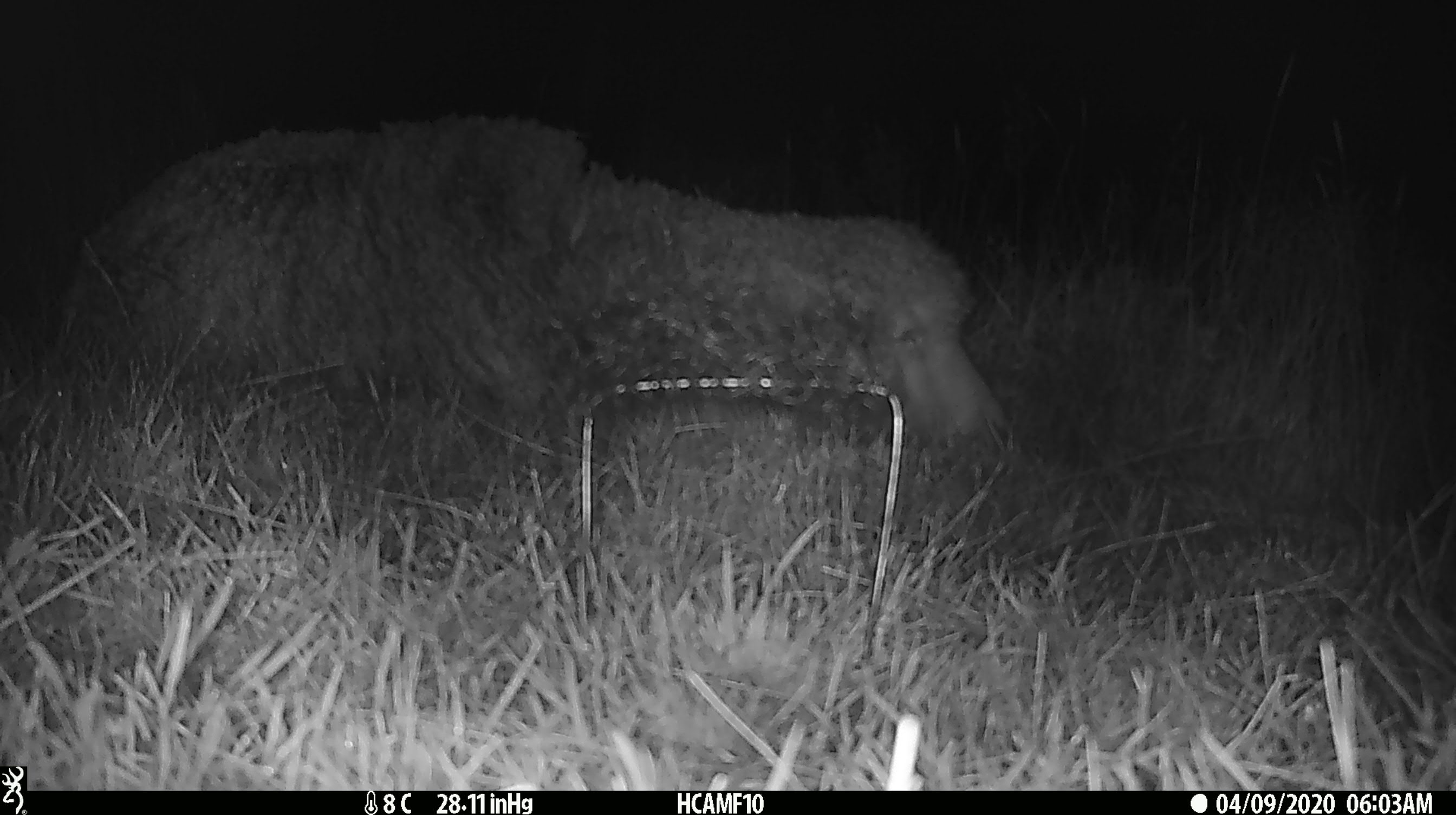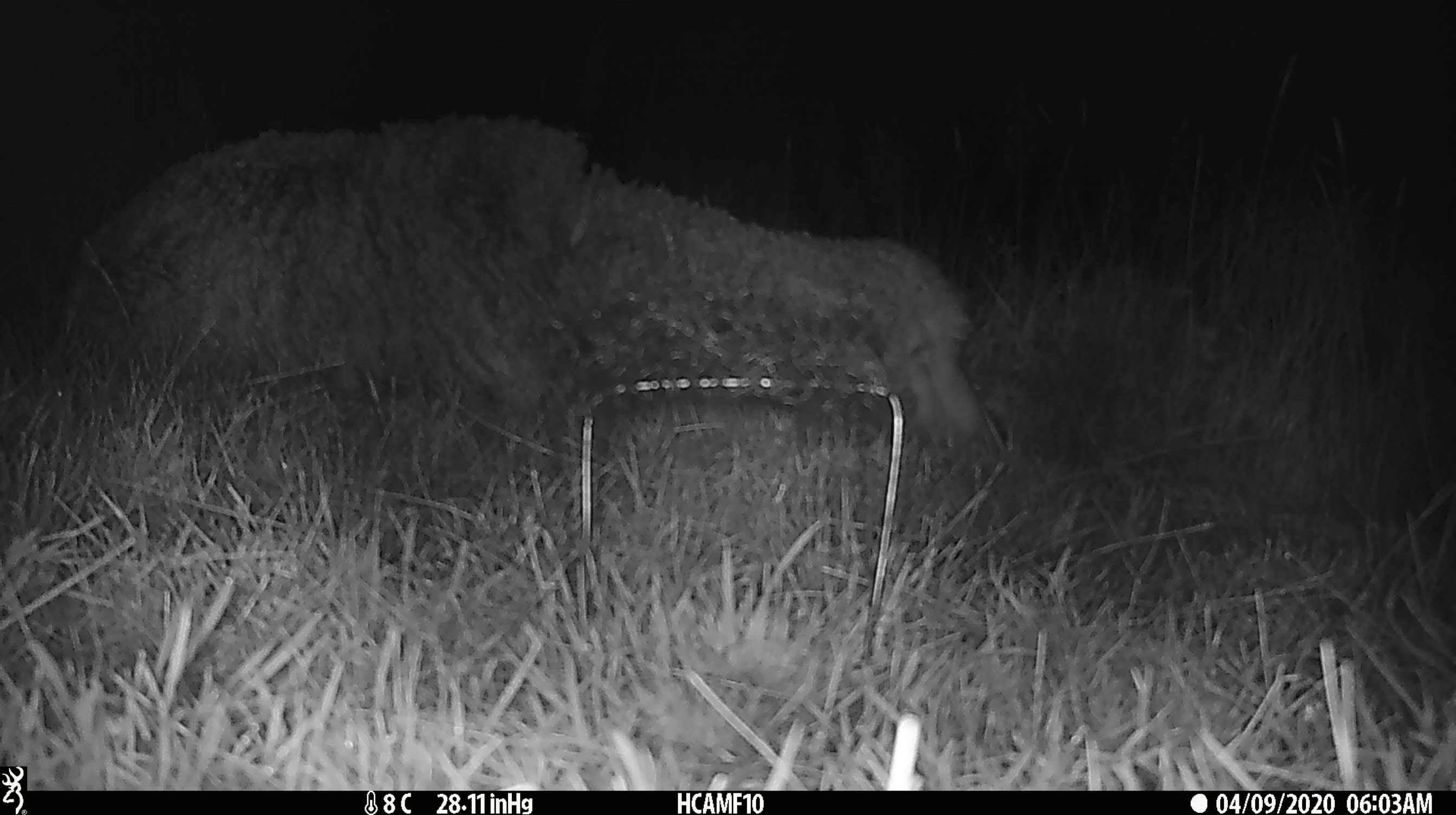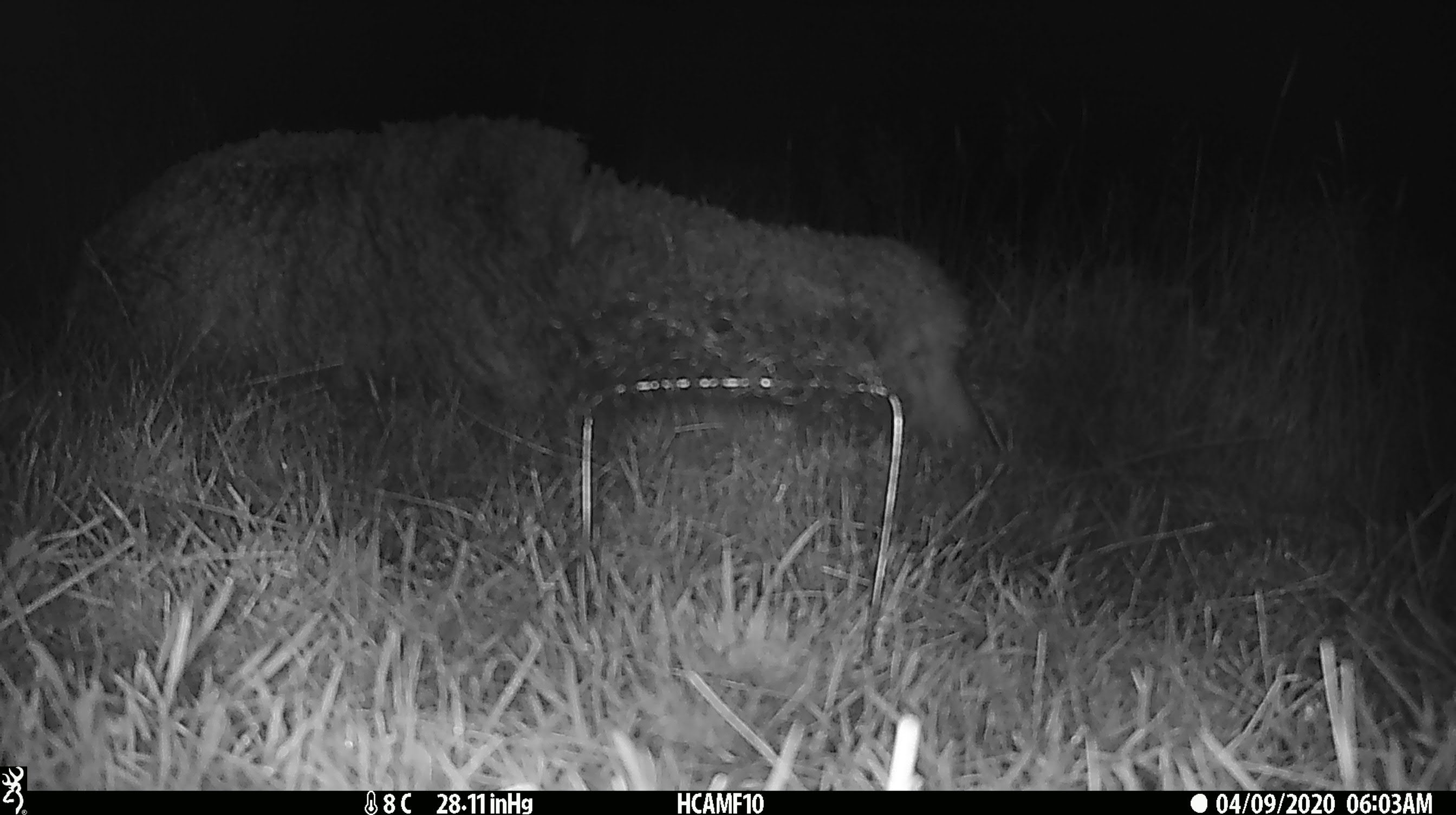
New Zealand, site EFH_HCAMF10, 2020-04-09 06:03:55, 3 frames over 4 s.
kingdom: Animalia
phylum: Chordata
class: Mammalia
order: Artiodactyla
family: Bovidae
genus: Ovis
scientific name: Ovis aries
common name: domestic sheep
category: sheep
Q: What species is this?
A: Sheep (domestic sheep) (Ovis aries).